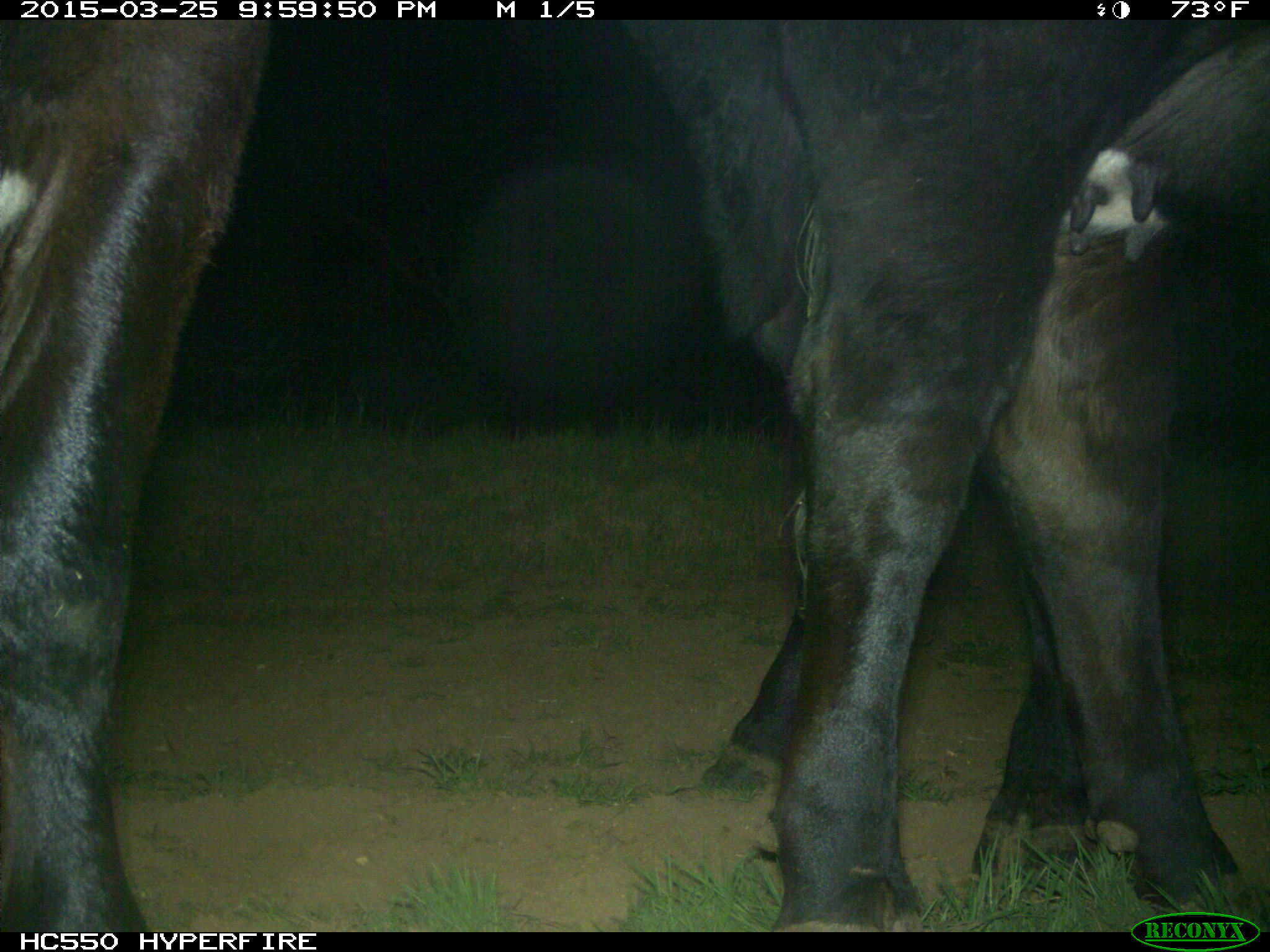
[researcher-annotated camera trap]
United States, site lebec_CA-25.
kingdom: Animalia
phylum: Chordata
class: Mammalia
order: Artiodactyla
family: Bovidae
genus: Bos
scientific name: Bos taurus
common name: domestic cow